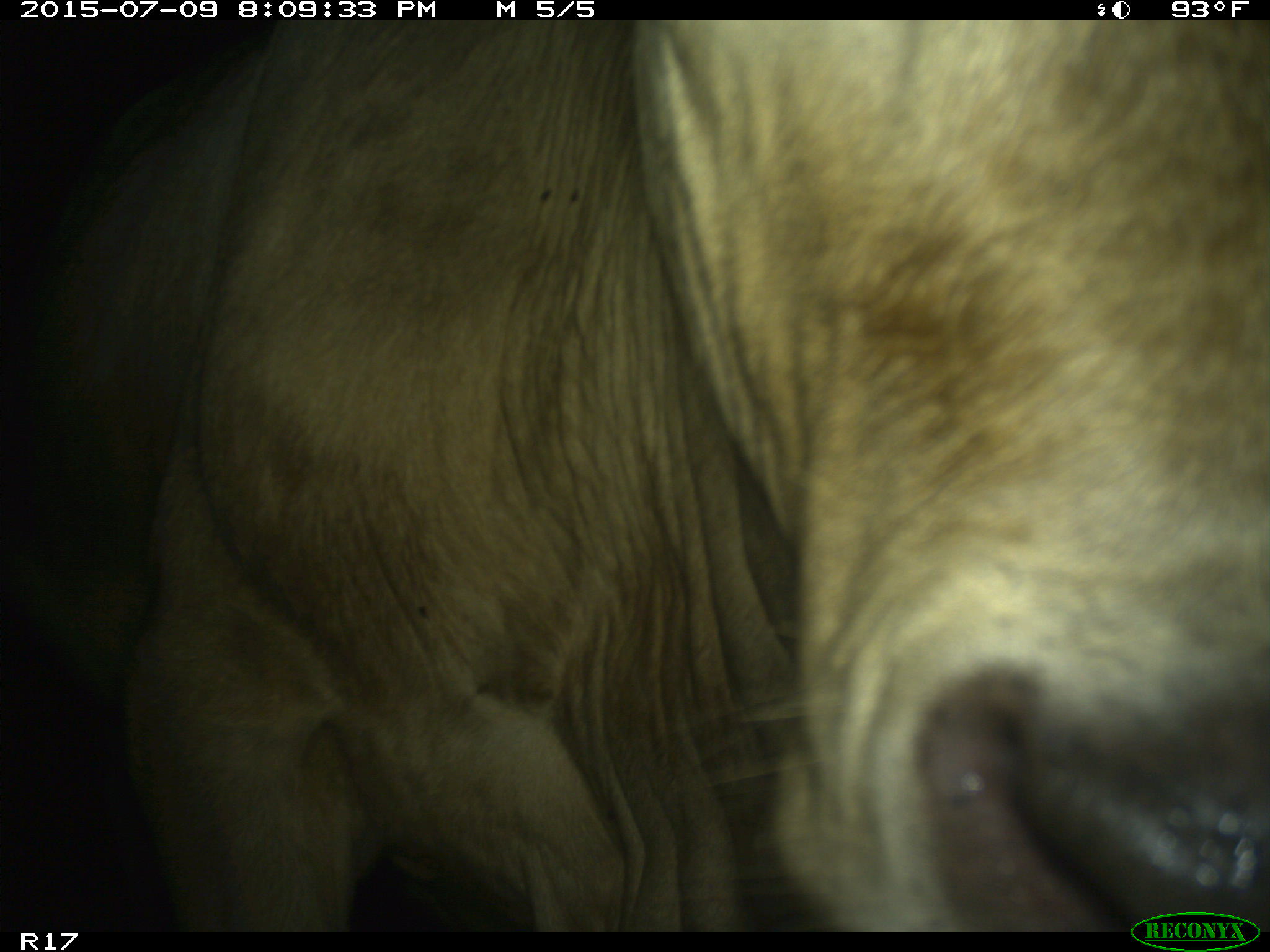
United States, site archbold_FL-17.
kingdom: Animalia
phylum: Chordata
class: Mammalia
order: Artiodactyla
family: Bovidae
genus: Bos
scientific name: Bos taurus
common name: domestic cow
Bos taurus (domestic cow).